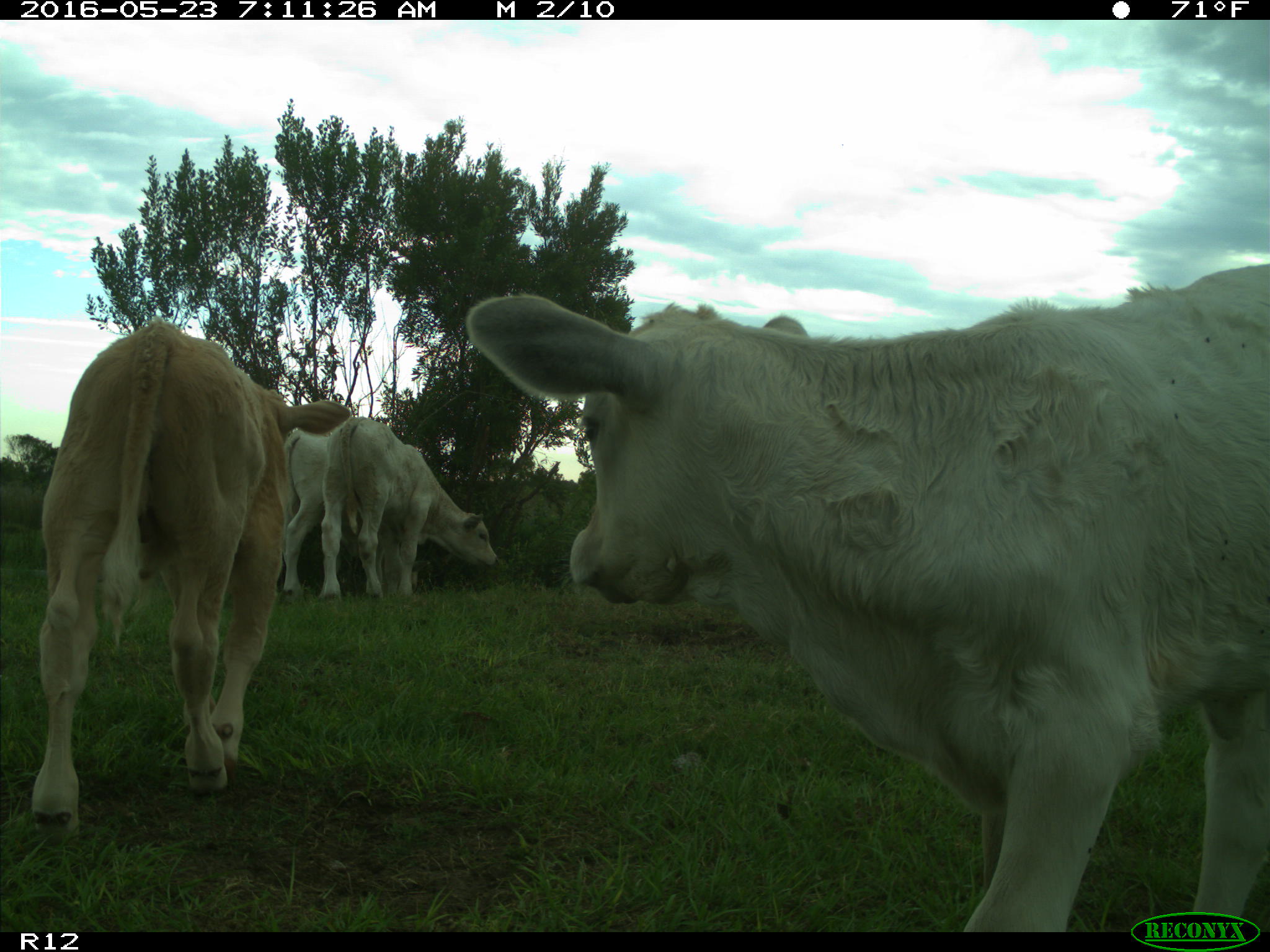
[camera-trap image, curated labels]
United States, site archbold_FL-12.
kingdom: Animalia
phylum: Chordata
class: Mammalia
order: Artiodactyla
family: Bovidae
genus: Bos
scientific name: Bos taurus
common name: domestic cow